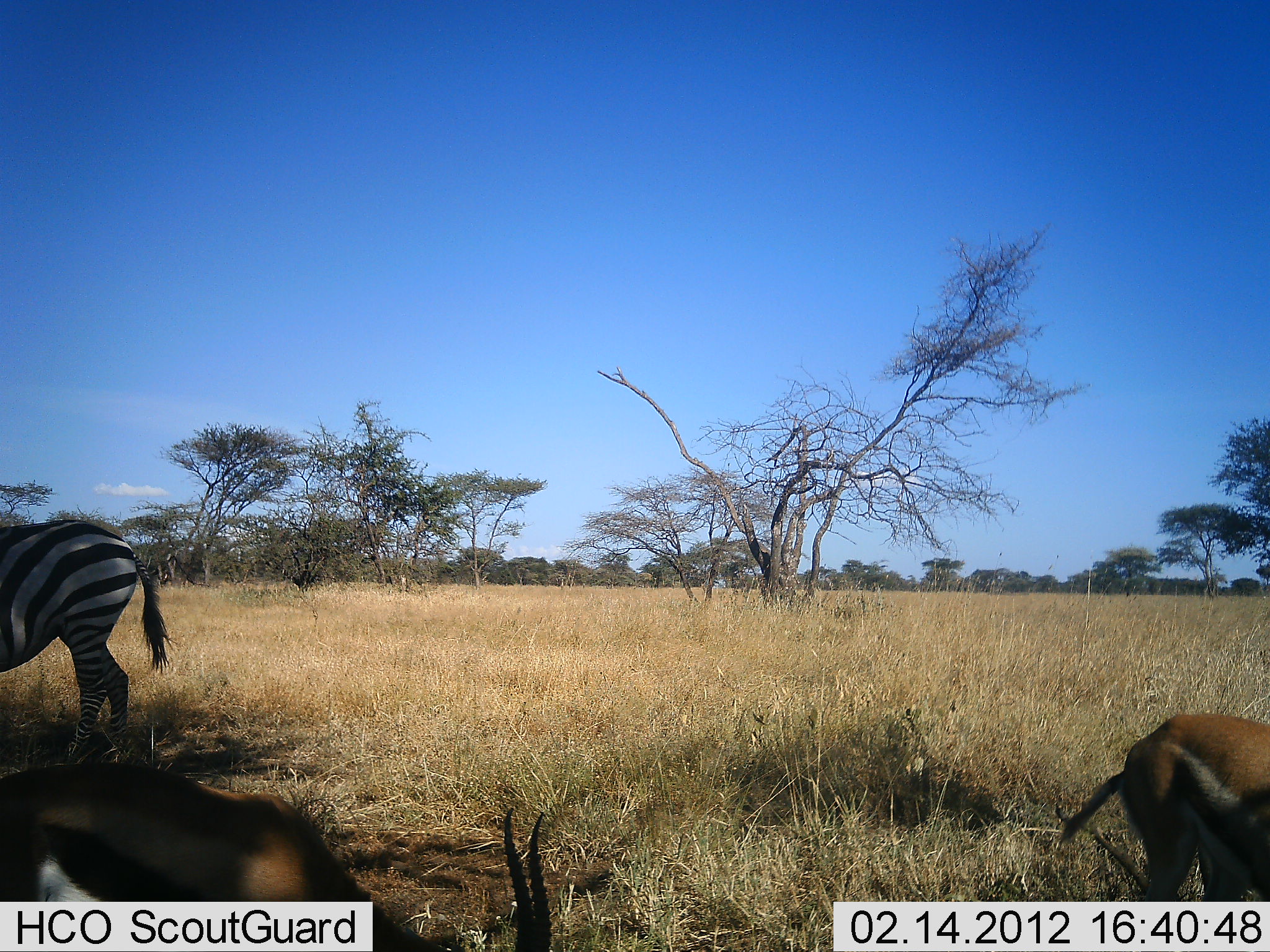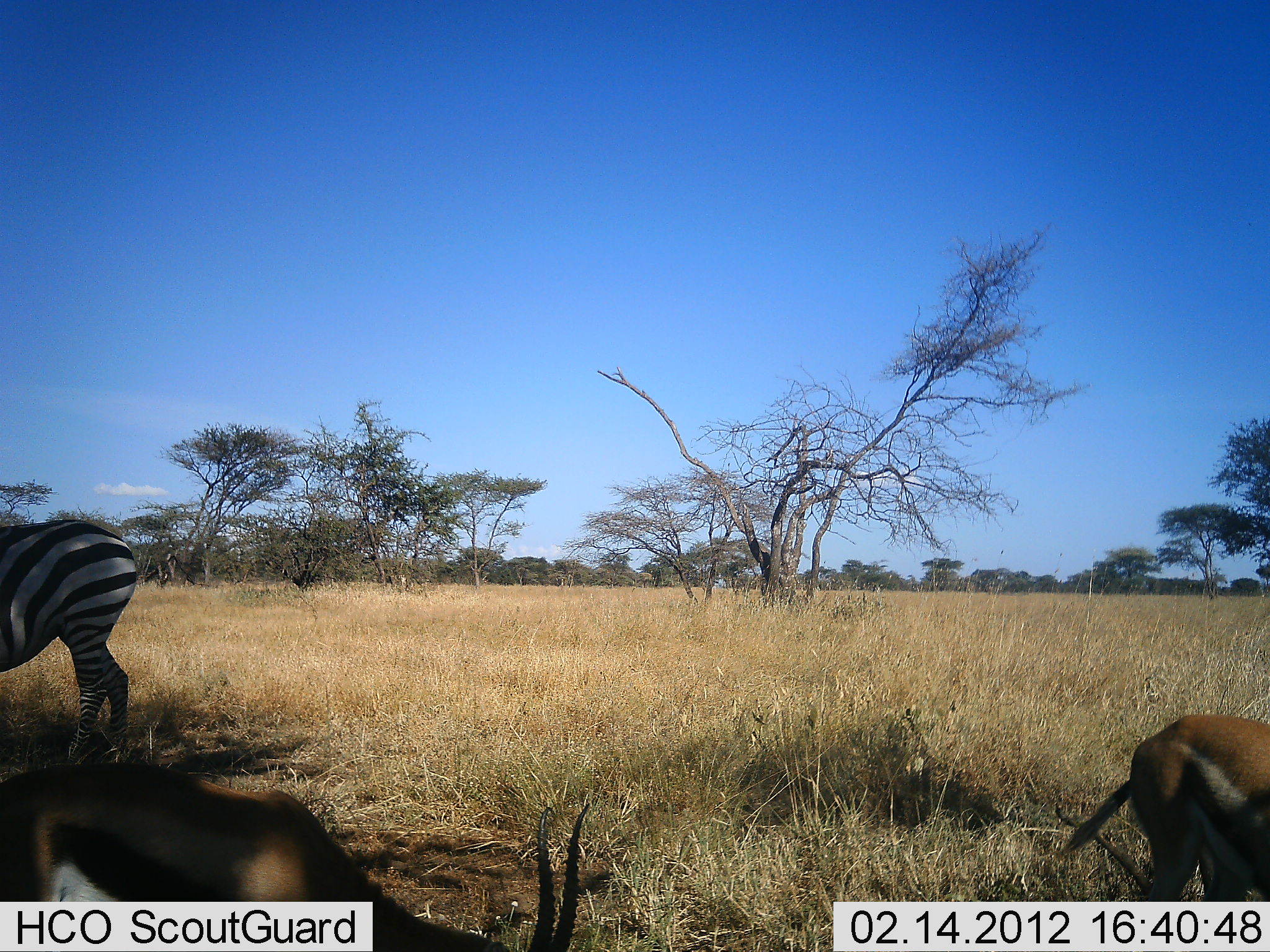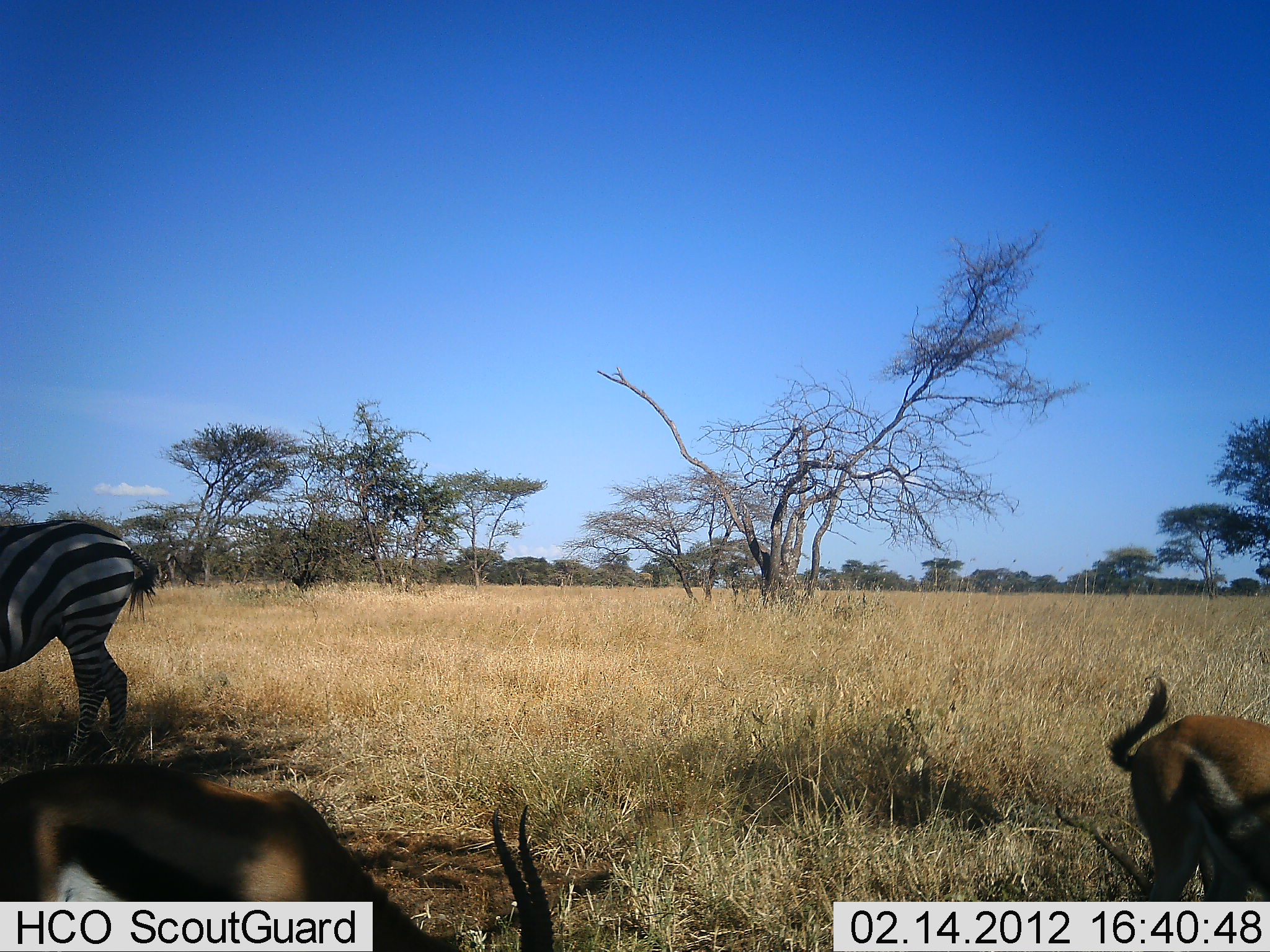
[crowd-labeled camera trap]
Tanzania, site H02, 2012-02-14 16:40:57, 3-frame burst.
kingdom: Animalia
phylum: Chordata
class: Mammalia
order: Artiodactyla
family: Bovidae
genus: Eudorcas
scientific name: Eudorcas thomsonii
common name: thomson's gazelle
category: gazellethomsons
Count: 2.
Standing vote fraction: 54%.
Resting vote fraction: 4%.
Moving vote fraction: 4%.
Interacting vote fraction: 0%.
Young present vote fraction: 0%.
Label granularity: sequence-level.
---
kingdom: Animalia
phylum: Chordata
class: Mammalia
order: Perissodactyla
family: Equidae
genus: Equus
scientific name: Equus quagga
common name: plains zebra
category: zebra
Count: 1.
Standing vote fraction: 88%.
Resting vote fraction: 0%.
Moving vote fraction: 4%.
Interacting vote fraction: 0%.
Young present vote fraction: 0%.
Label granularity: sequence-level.